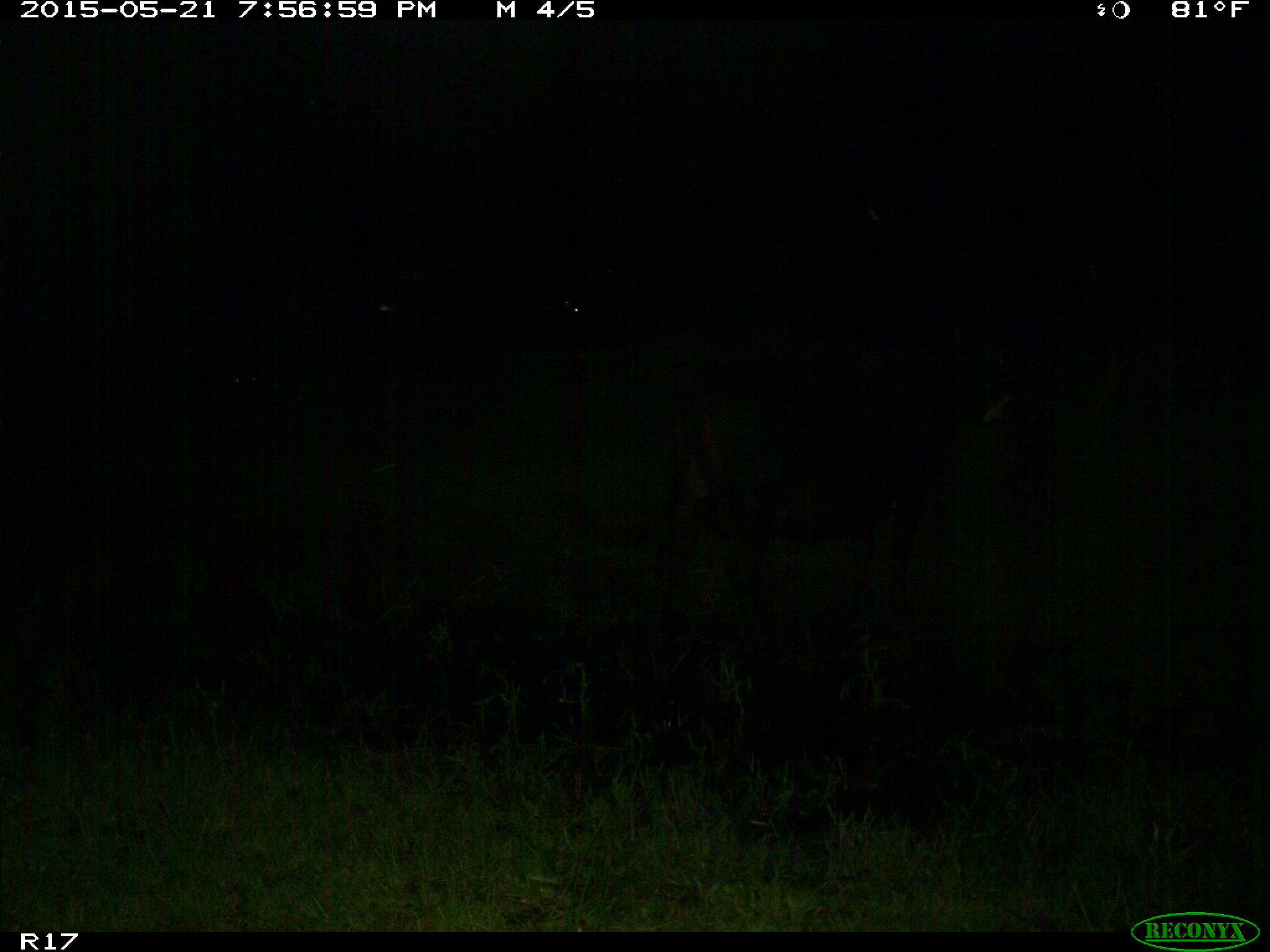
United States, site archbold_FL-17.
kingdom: Animalia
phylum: Chordata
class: Mammalia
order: Artiodactyla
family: Bovidae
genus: Bos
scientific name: Bos taurus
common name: domestic cow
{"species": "Bos taurus (domestic cow)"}